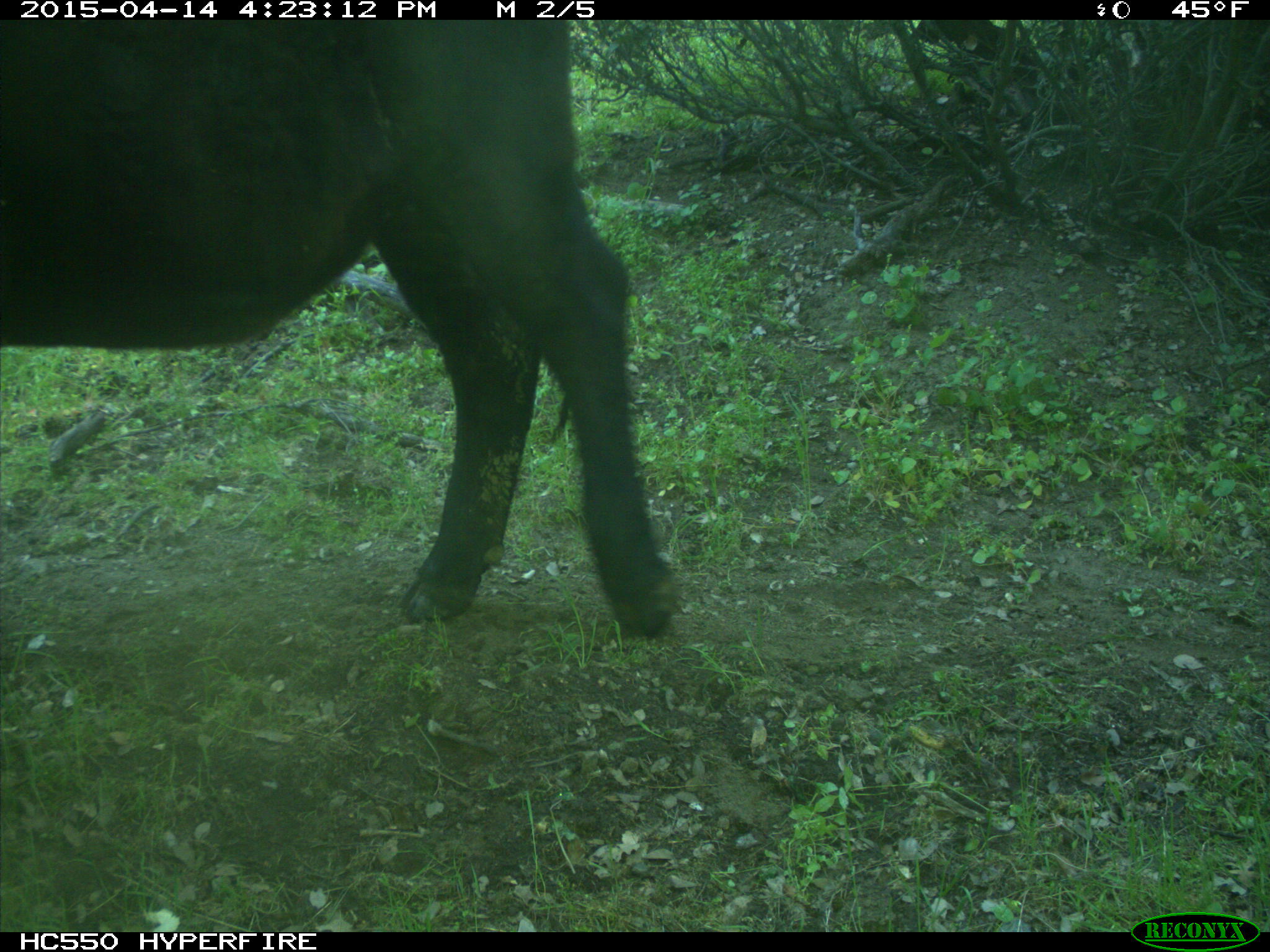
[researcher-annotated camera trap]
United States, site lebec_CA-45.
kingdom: Animalia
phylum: Chordata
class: Mammalia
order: Artiodactyla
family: Bovidae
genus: Bos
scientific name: Bos taurus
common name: domestic cow